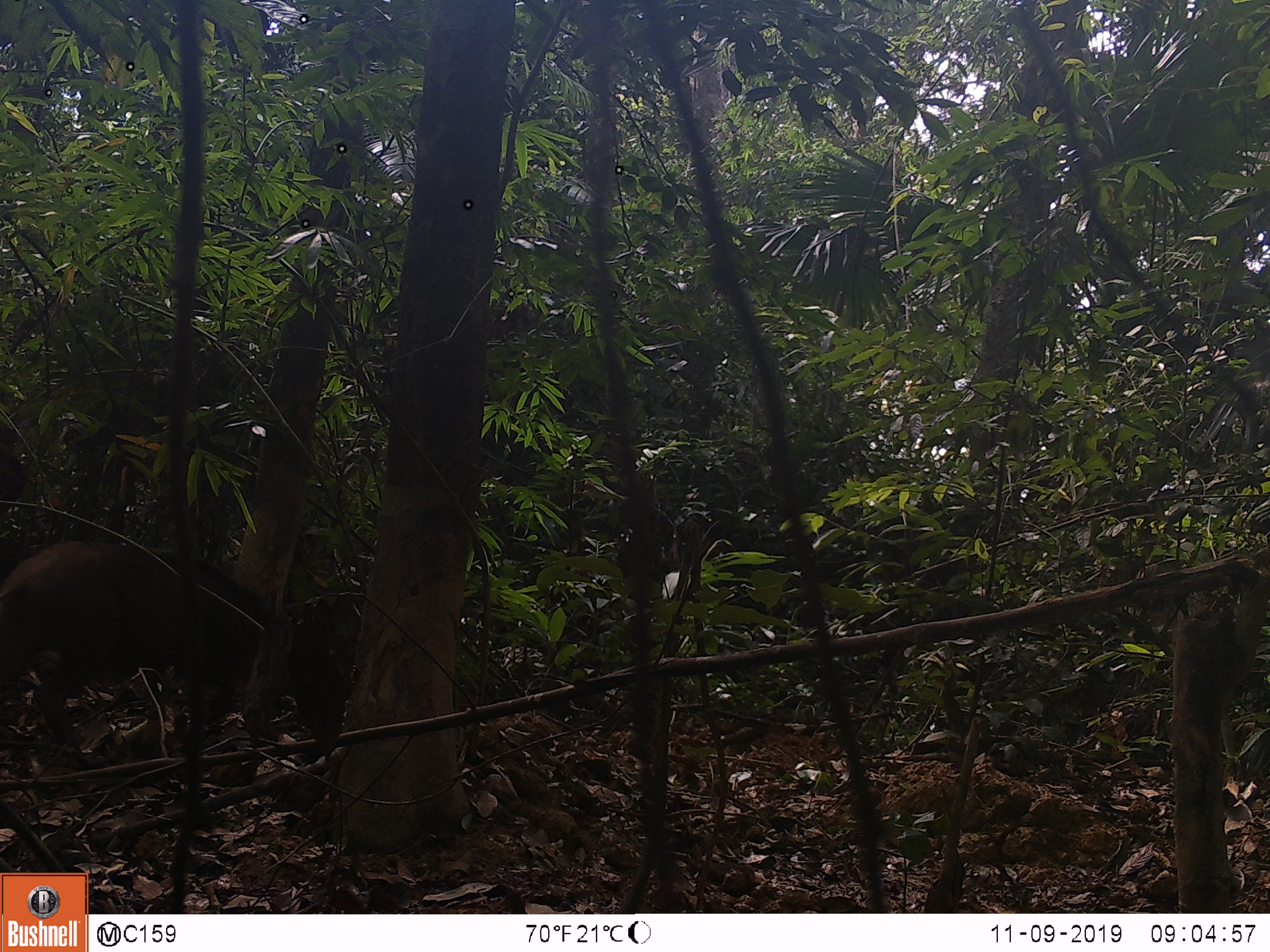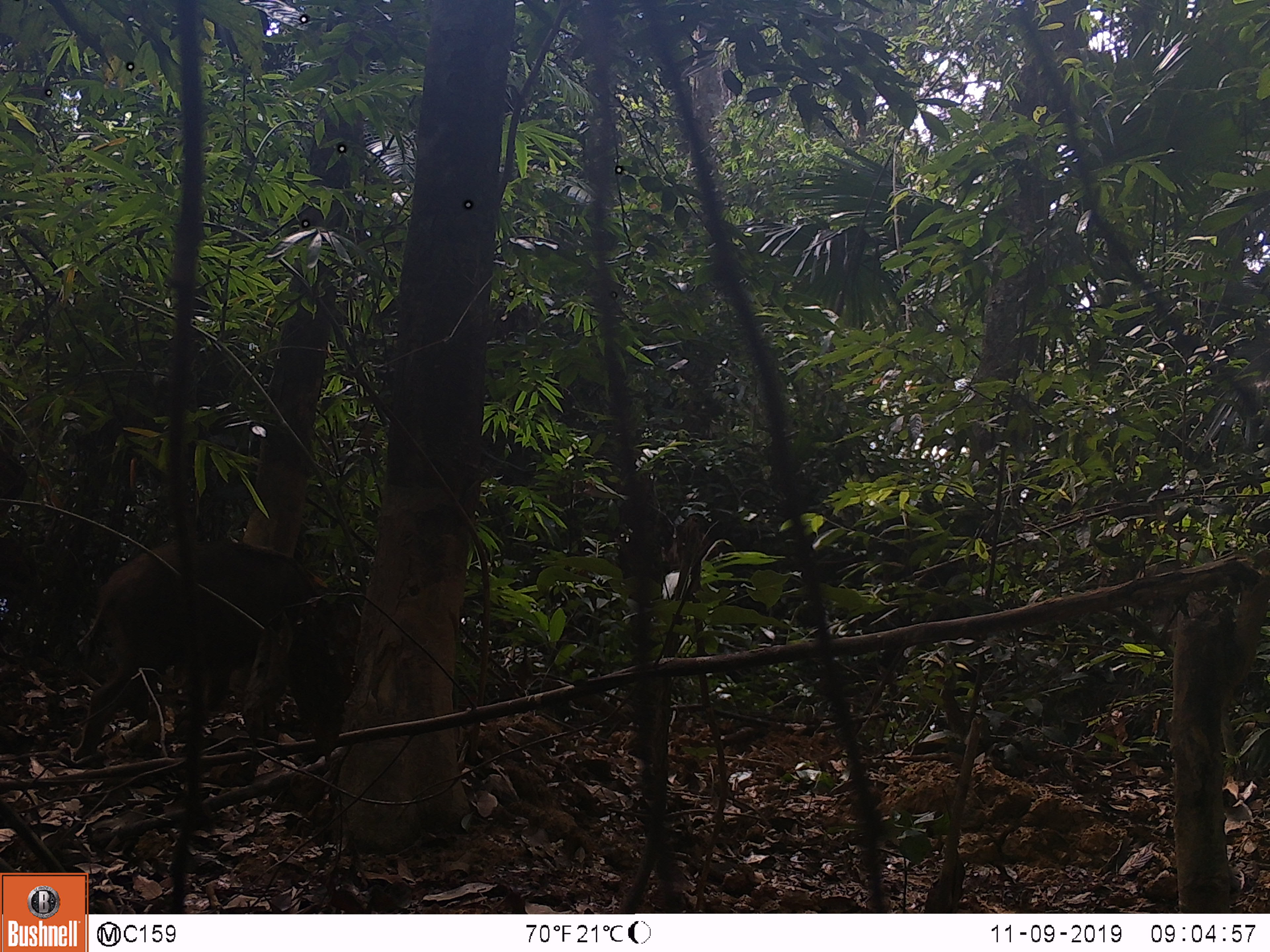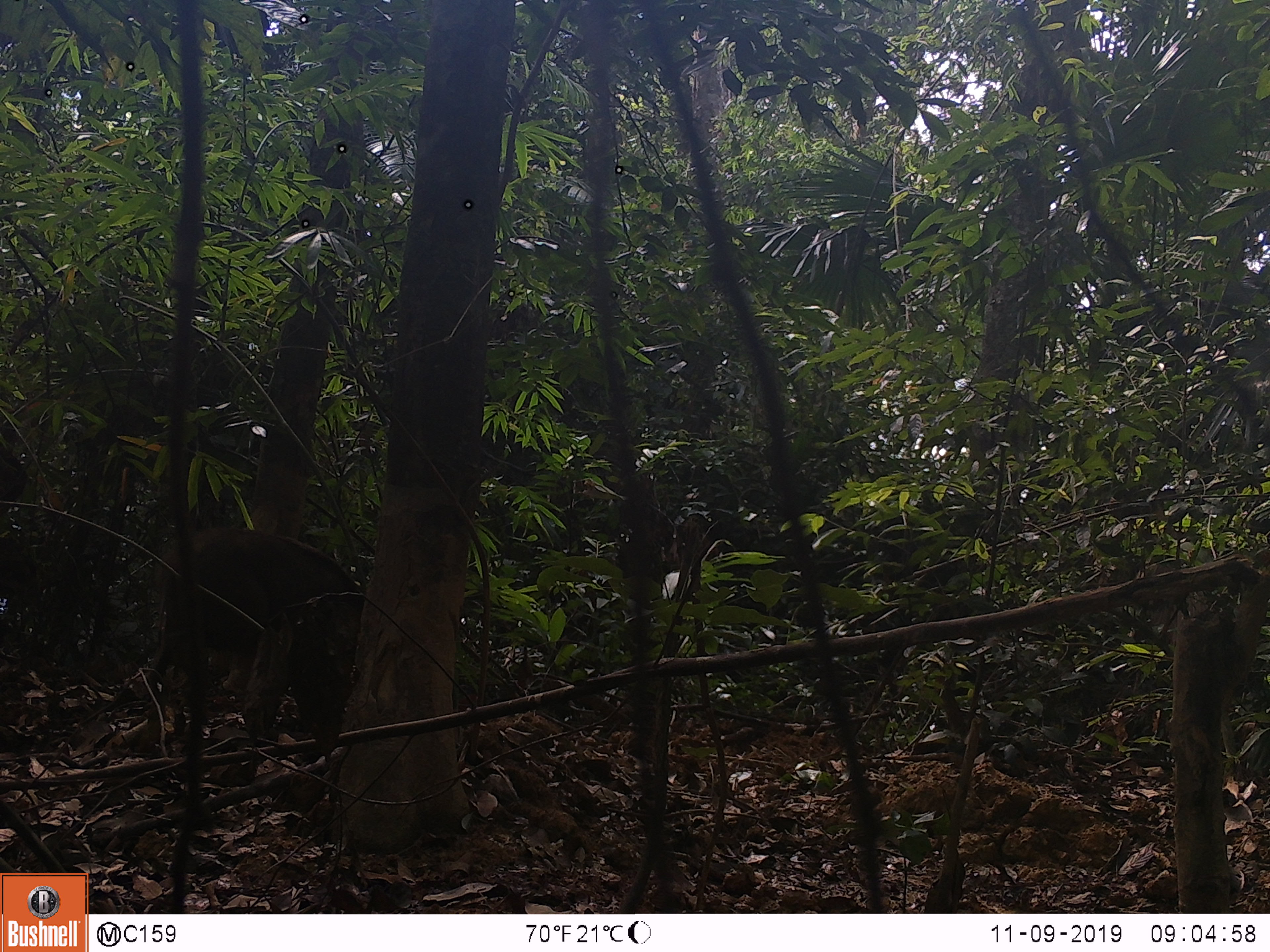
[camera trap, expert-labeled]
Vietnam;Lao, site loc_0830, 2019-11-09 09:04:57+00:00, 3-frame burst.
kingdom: Animalia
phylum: Chordata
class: Mammalia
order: Artiodactyla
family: Suidae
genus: Sus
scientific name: Sus scrofa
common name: eurasian wild pig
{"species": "eurasian wild pig (Sus scrofa)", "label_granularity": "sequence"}